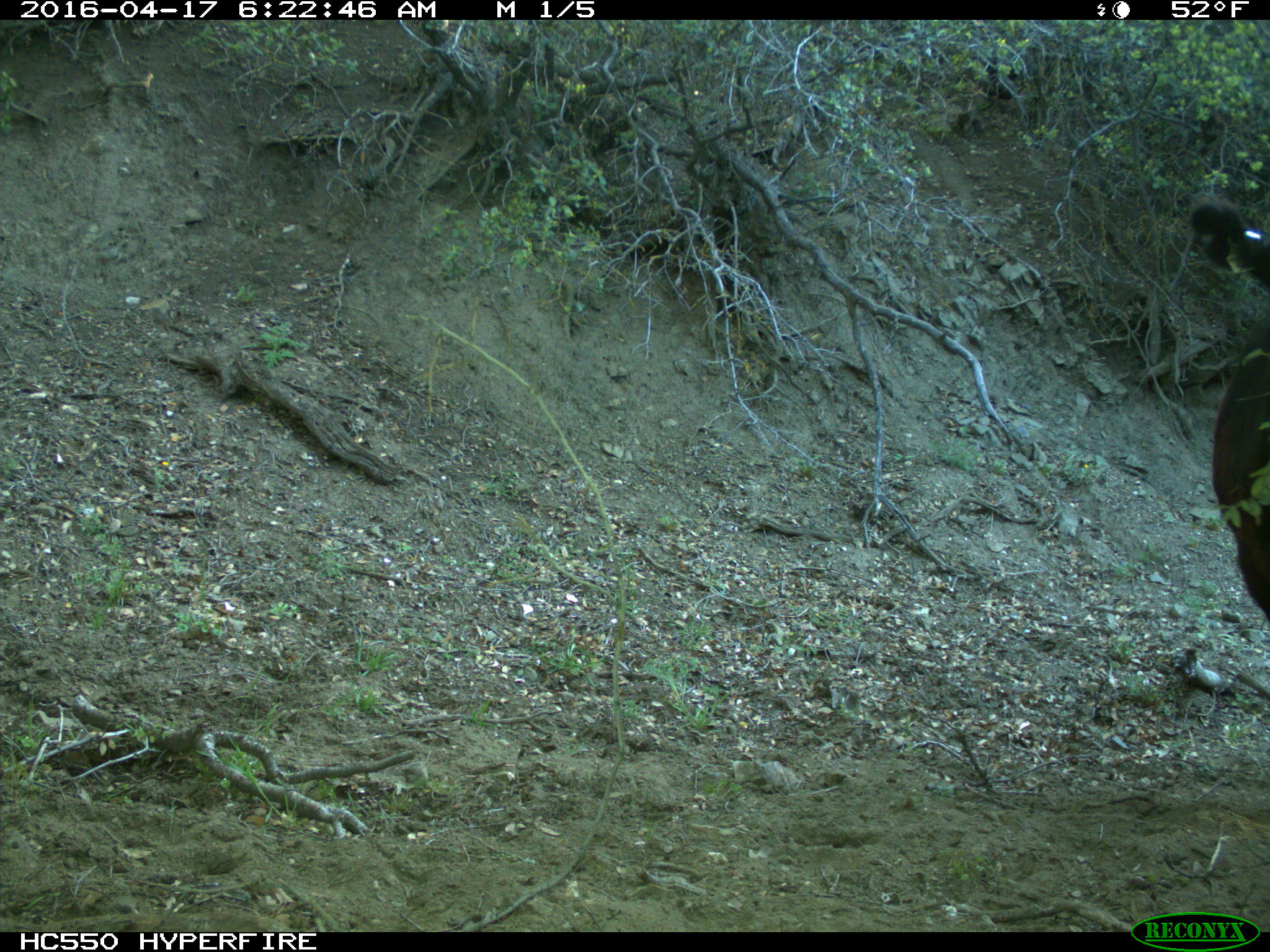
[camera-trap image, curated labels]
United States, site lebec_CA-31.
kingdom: Animalia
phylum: Chordata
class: Mammalia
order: Artiodactyla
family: Bovidae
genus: Bos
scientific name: Bos taurus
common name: domestic cow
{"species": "Bos taurus (domestic cow)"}